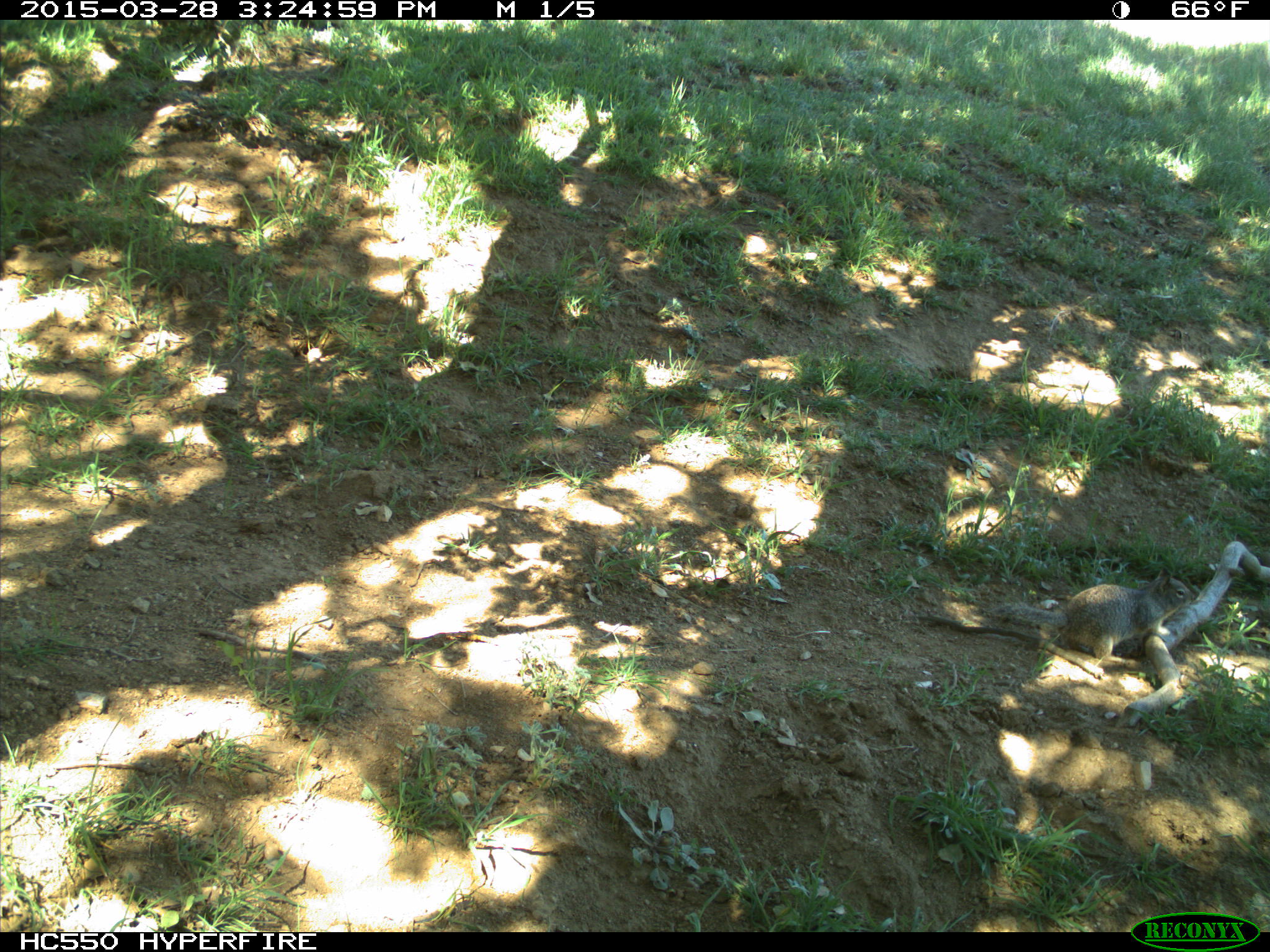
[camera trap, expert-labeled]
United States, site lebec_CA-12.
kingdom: Animalia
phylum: Chordata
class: Mammalia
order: Rodentia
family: Sciuridae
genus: Otospermophilus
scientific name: Otospermophilus beecheyi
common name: california ground squirrel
Otospermophilus beecheyi (california ground squirrel).